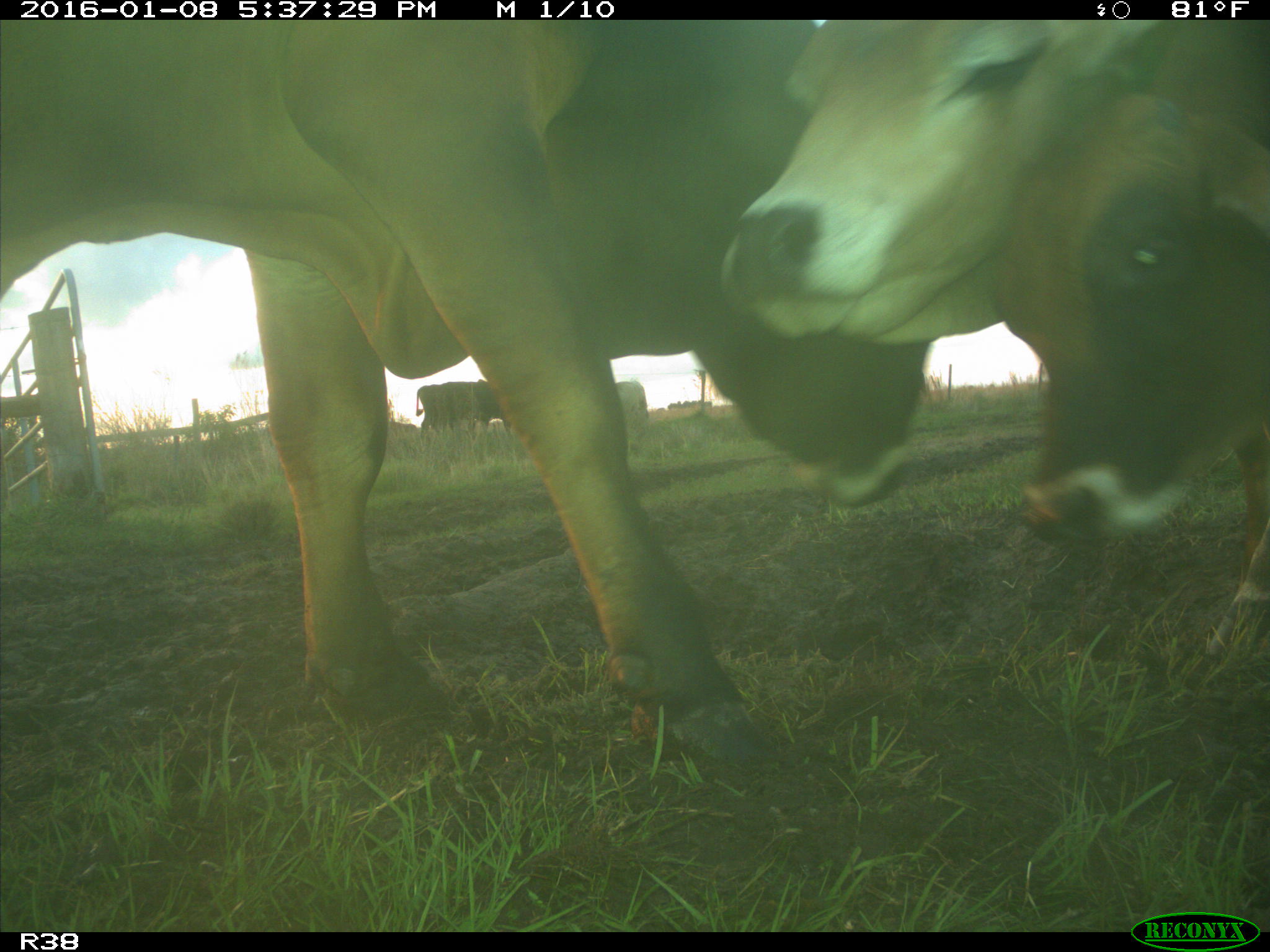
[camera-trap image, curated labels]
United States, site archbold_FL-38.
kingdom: Animalia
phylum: Chordata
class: Mammalia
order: Artiodactyla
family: Bovidae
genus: Bos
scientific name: Bos taurus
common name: domestic cow